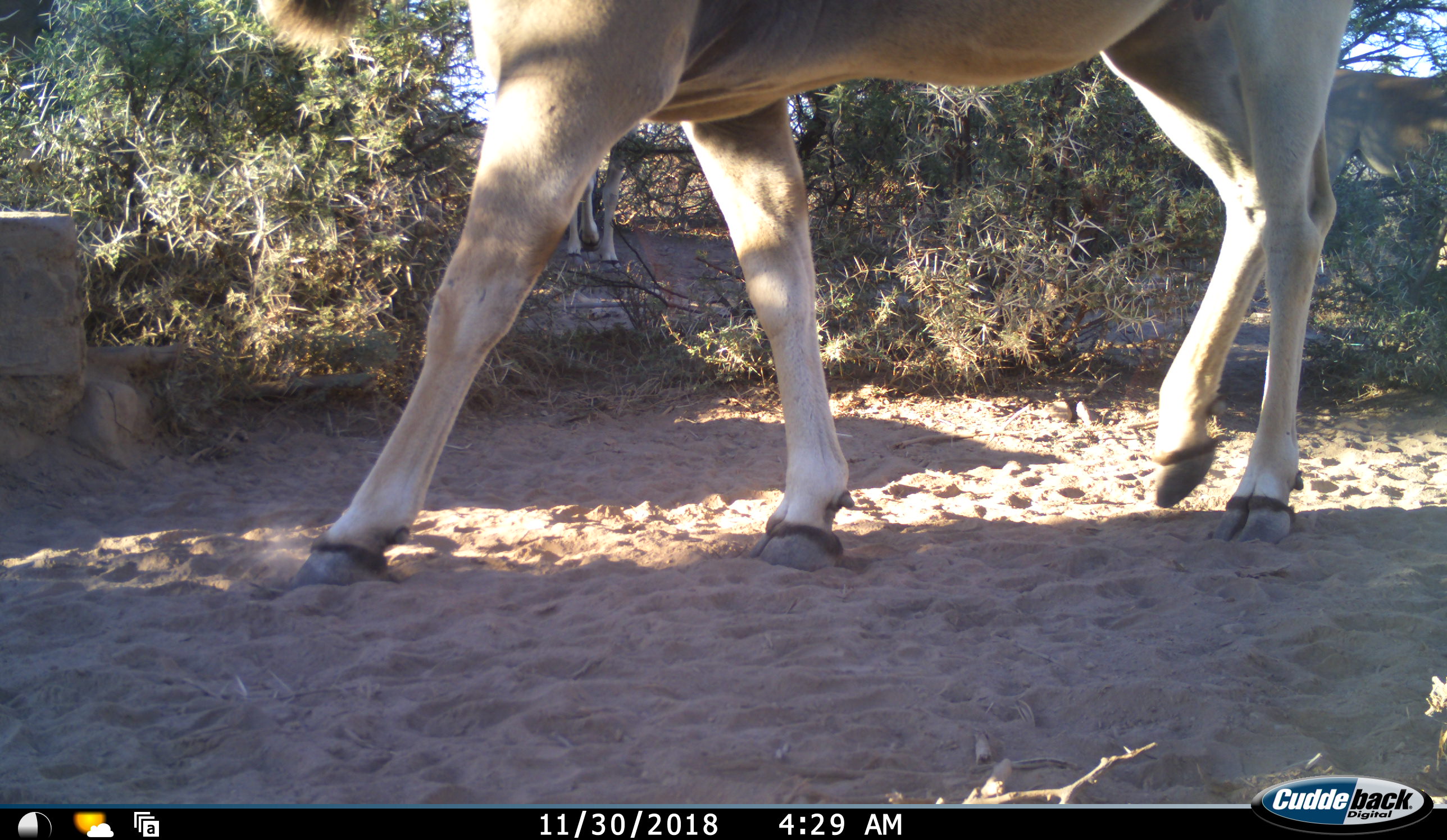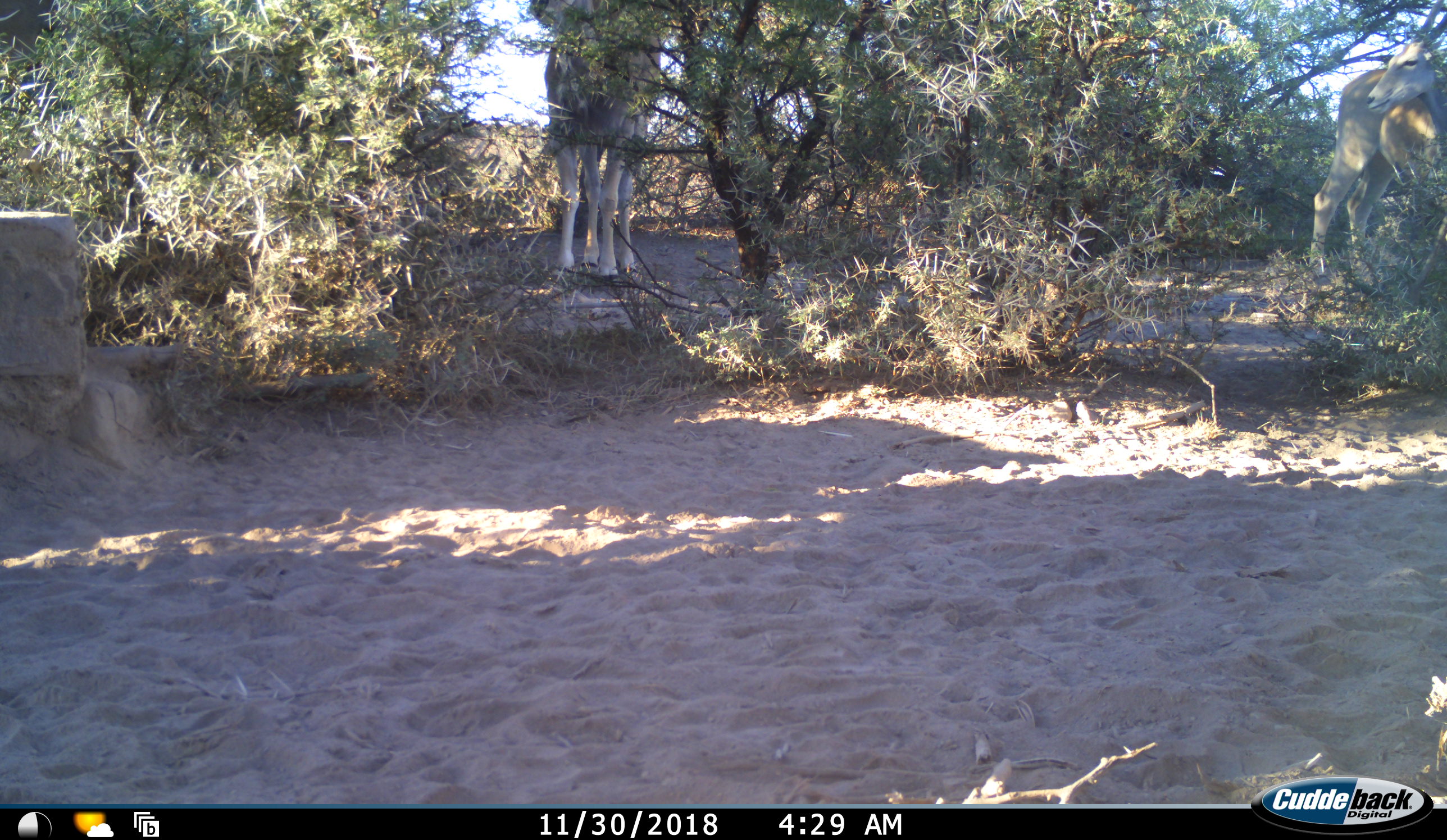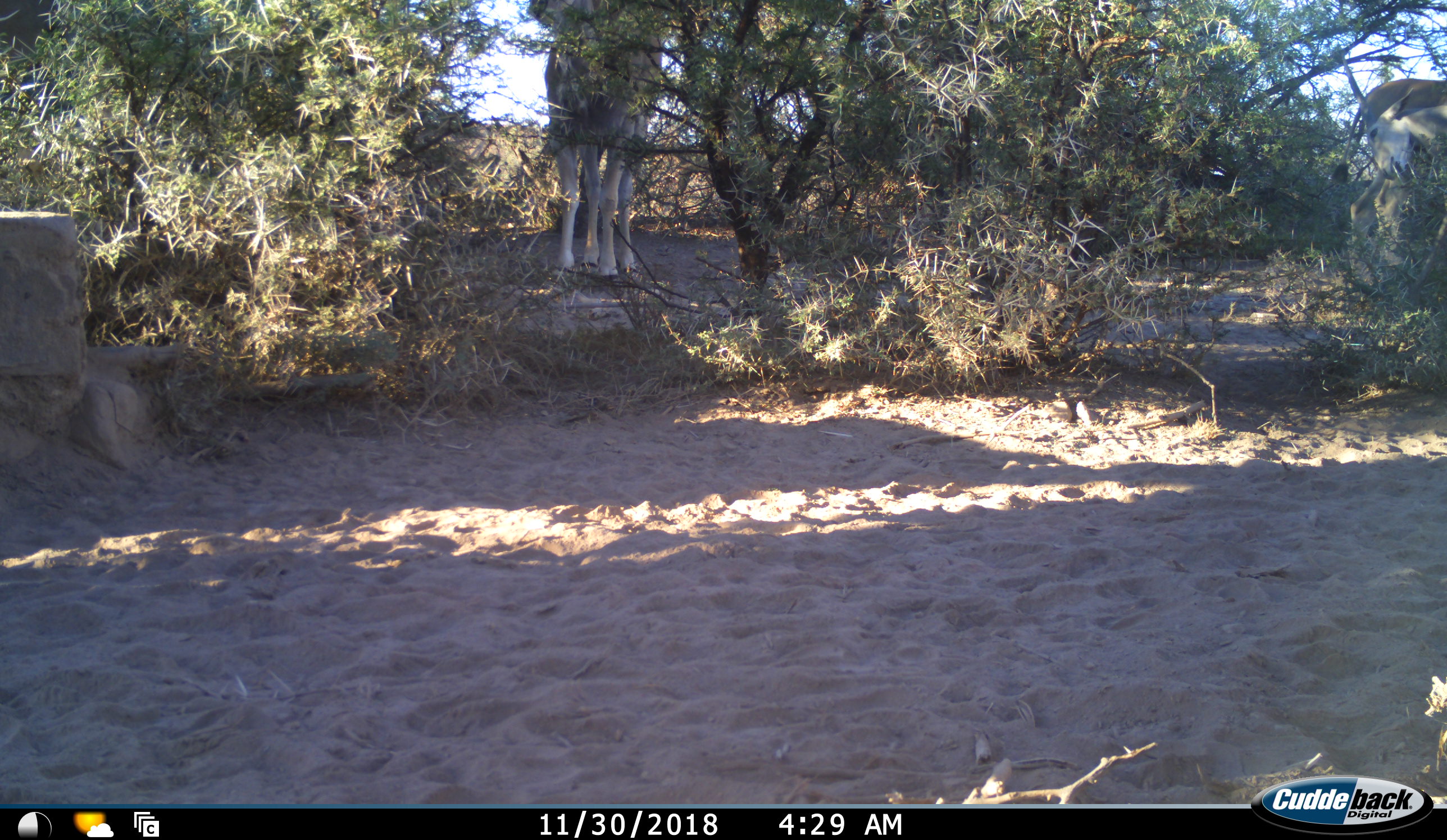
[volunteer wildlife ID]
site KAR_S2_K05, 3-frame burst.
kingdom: Animalia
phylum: Chordata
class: Mammalia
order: Artiodactyla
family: Bovidae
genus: Tragelaphus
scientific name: Tragelaphus oryx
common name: eland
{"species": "eland (Tragelaphus oryx)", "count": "3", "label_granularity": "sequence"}